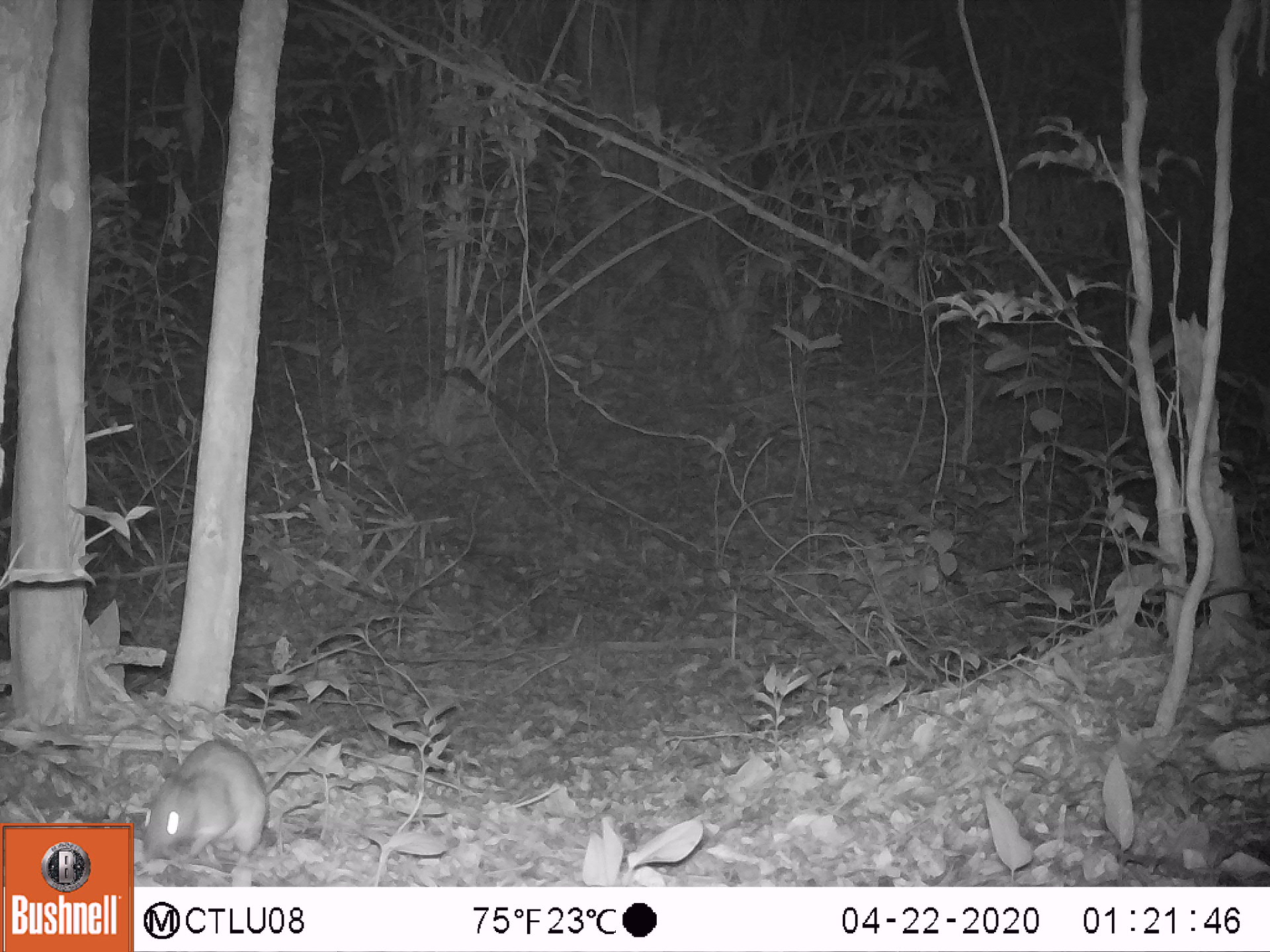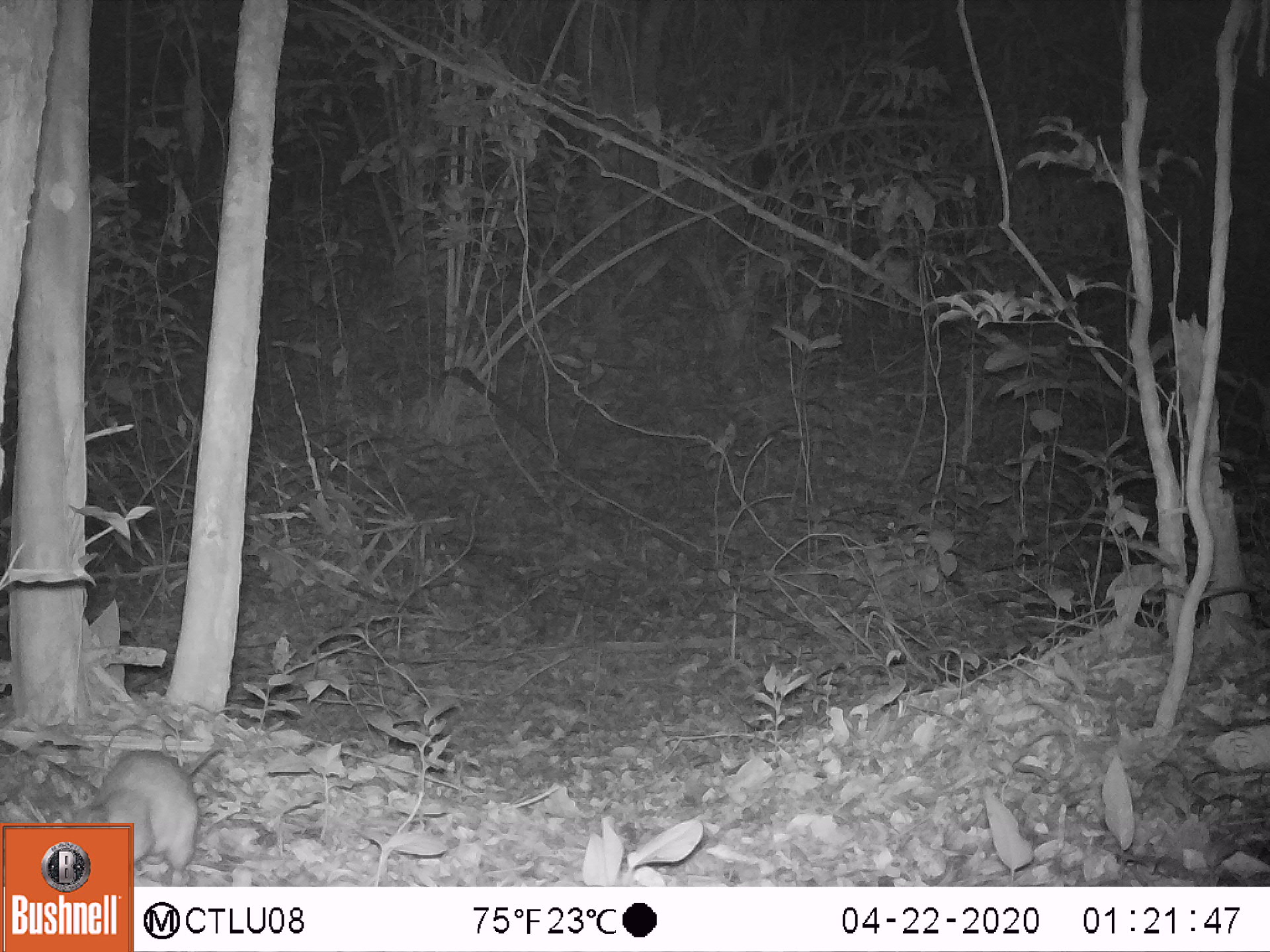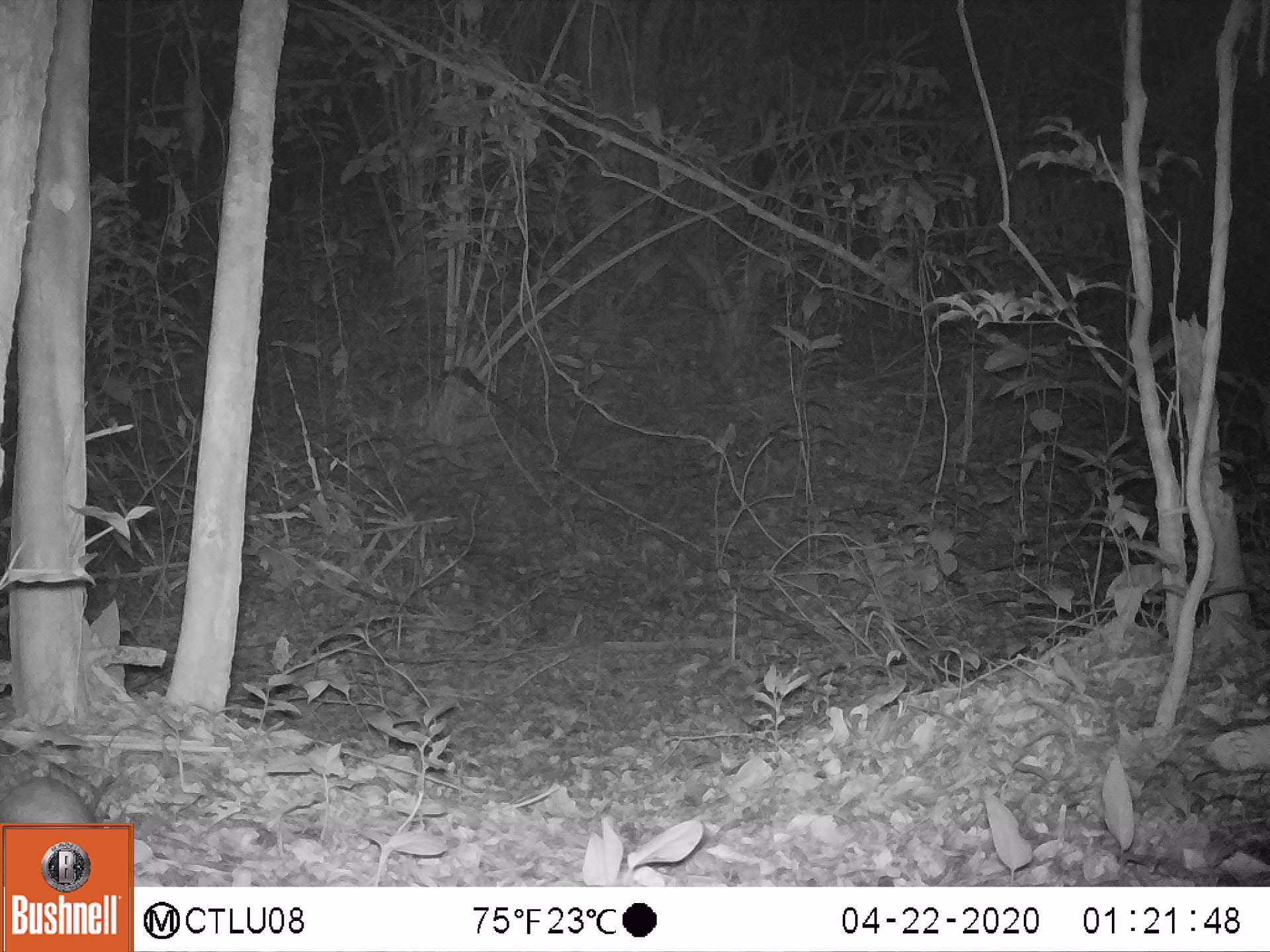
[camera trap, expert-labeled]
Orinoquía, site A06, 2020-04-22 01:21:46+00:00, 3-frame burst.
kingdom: Animalia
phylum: Chordata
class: Mammalia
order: Rodentia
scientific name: Rodentia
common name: rodent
Rodent (Rodentia).